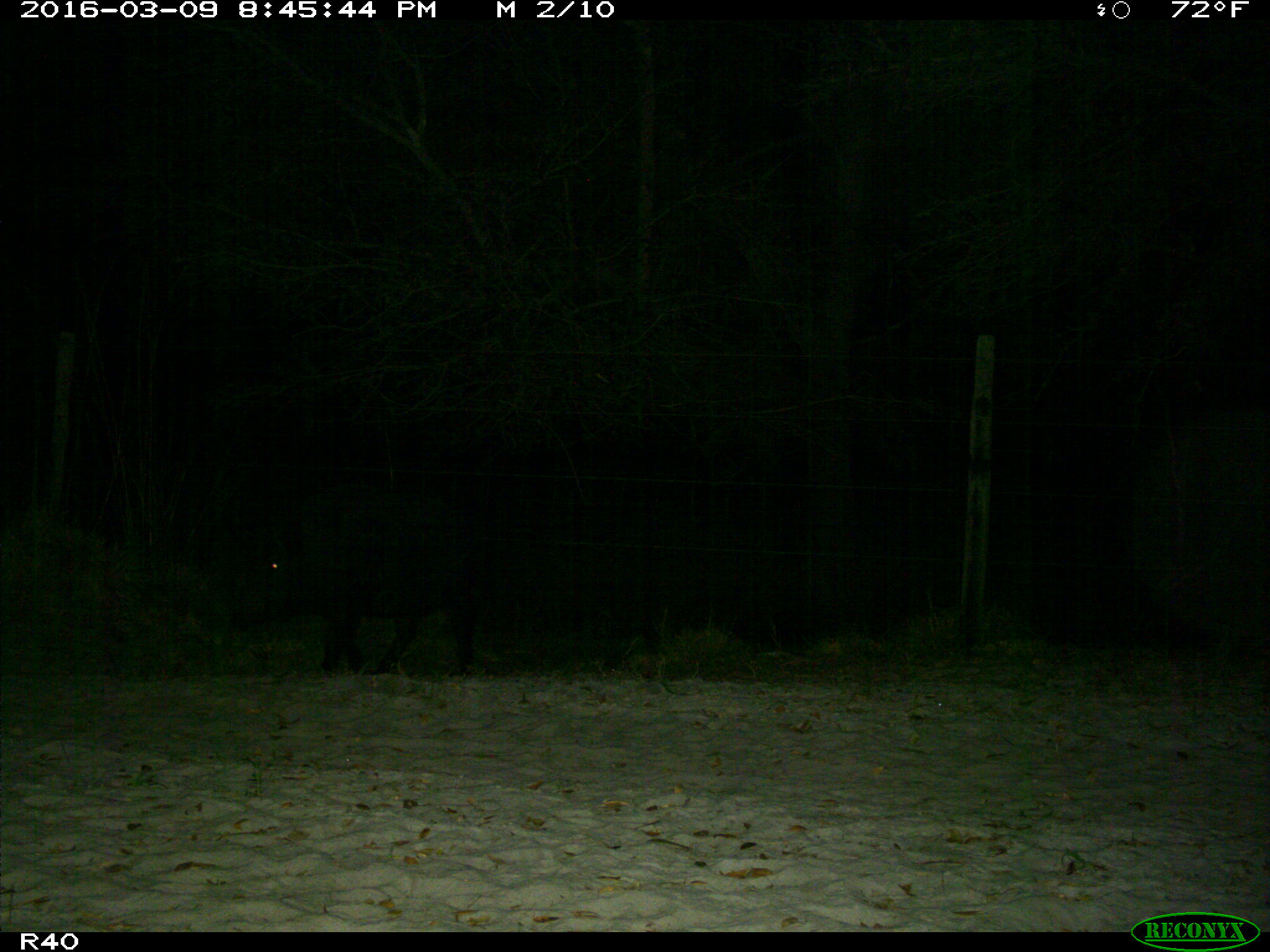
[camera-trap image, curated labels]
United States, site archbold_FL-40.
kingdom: Animalia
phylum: Chordata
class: Mammalia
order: Artiodactyla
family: Suidae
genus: Sus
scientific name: Sus scrofa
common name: wild boar